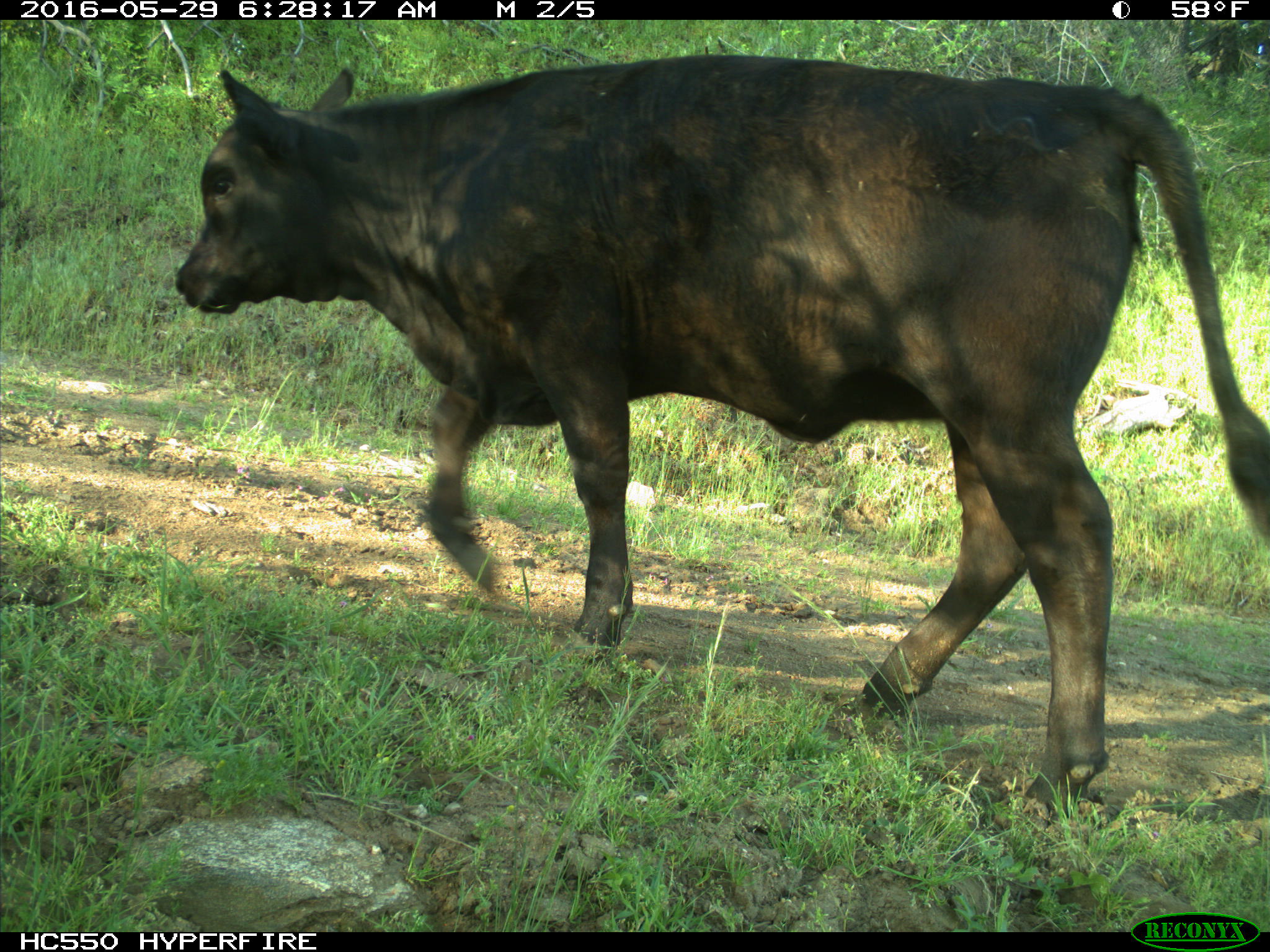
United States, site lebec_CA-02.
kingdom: Animalia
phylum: Chordata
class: Mammalia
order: Artiodactyla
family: Bovidae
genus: Bos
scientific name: Bos taurus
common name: domestic cow